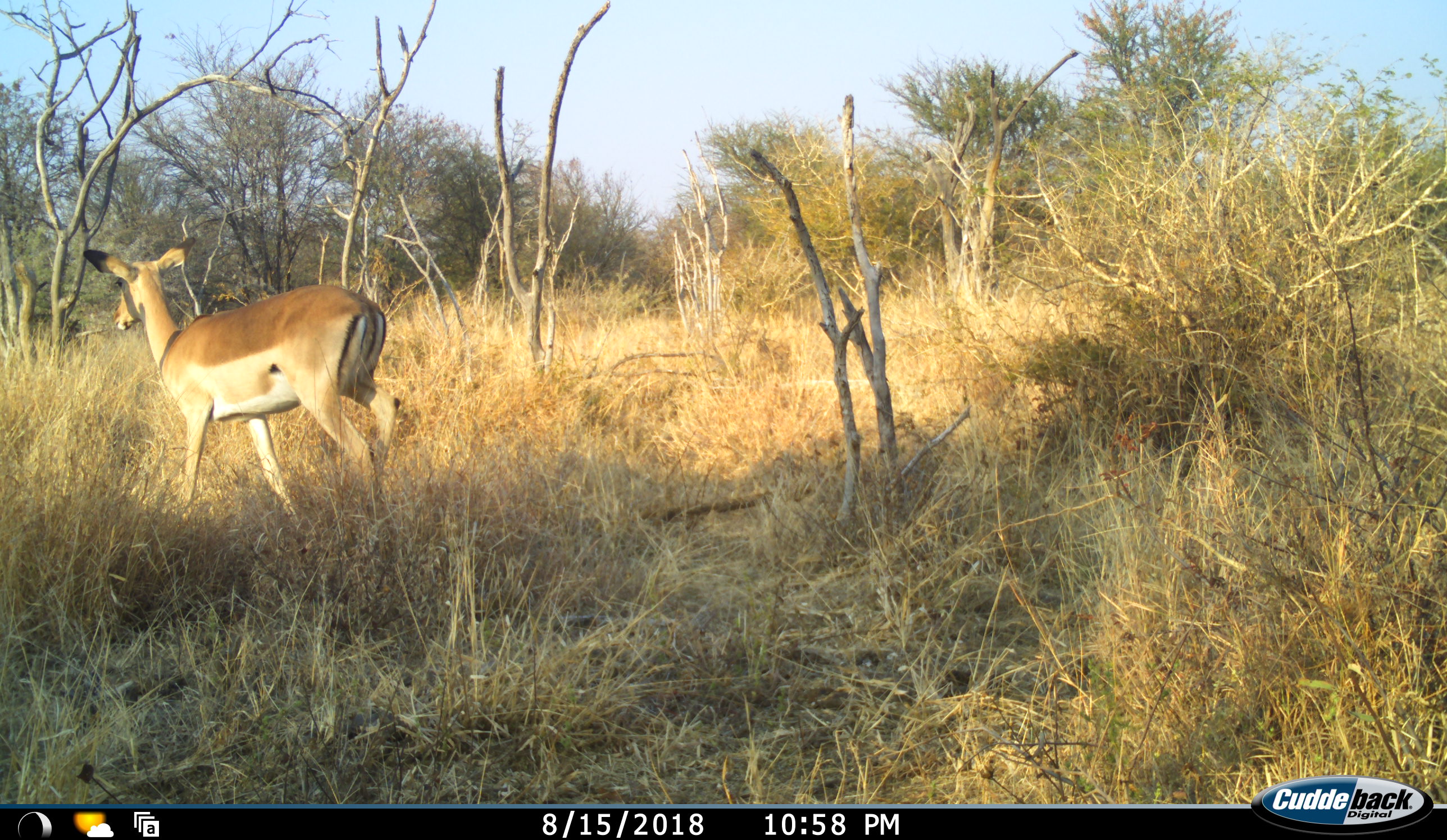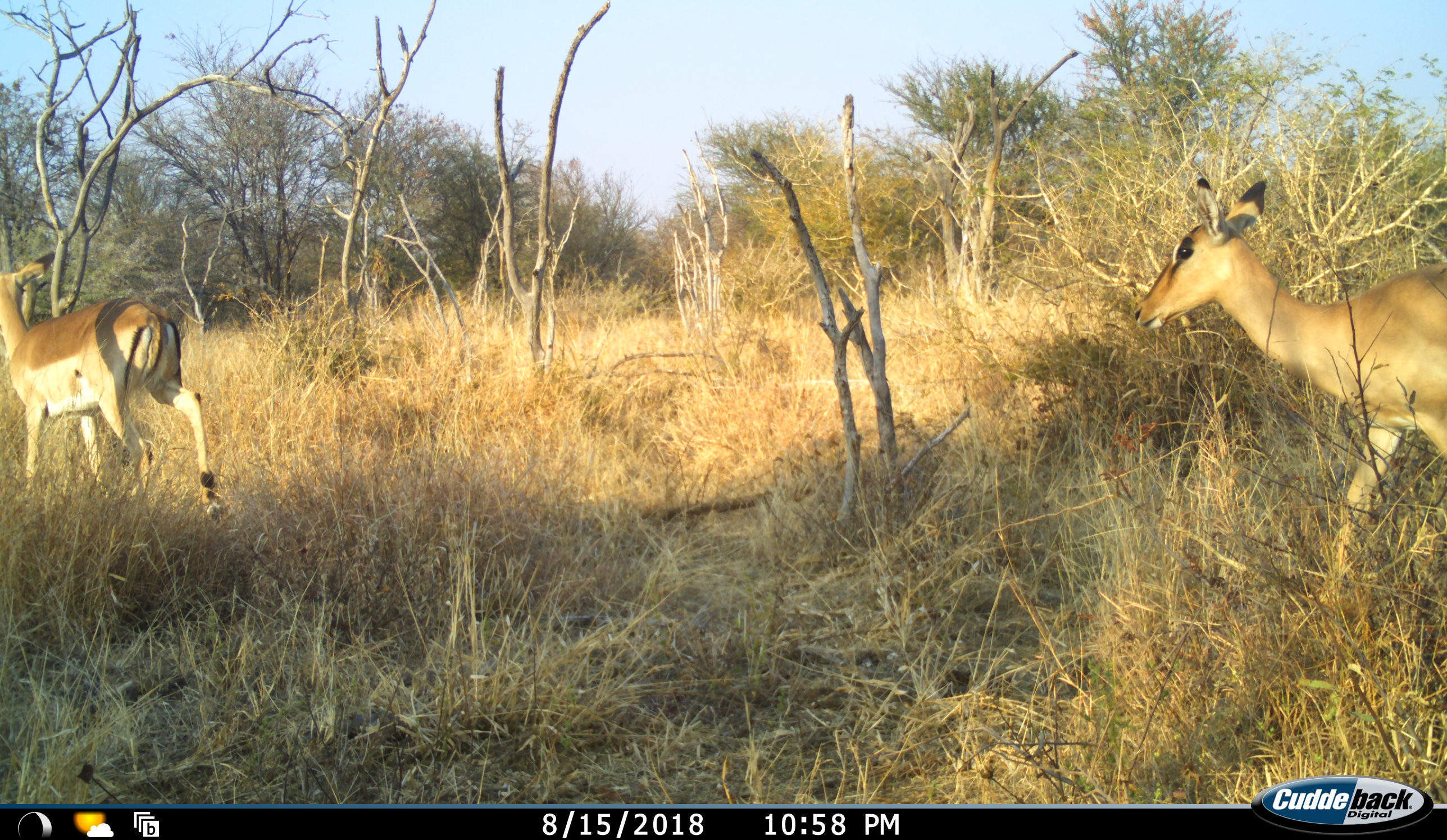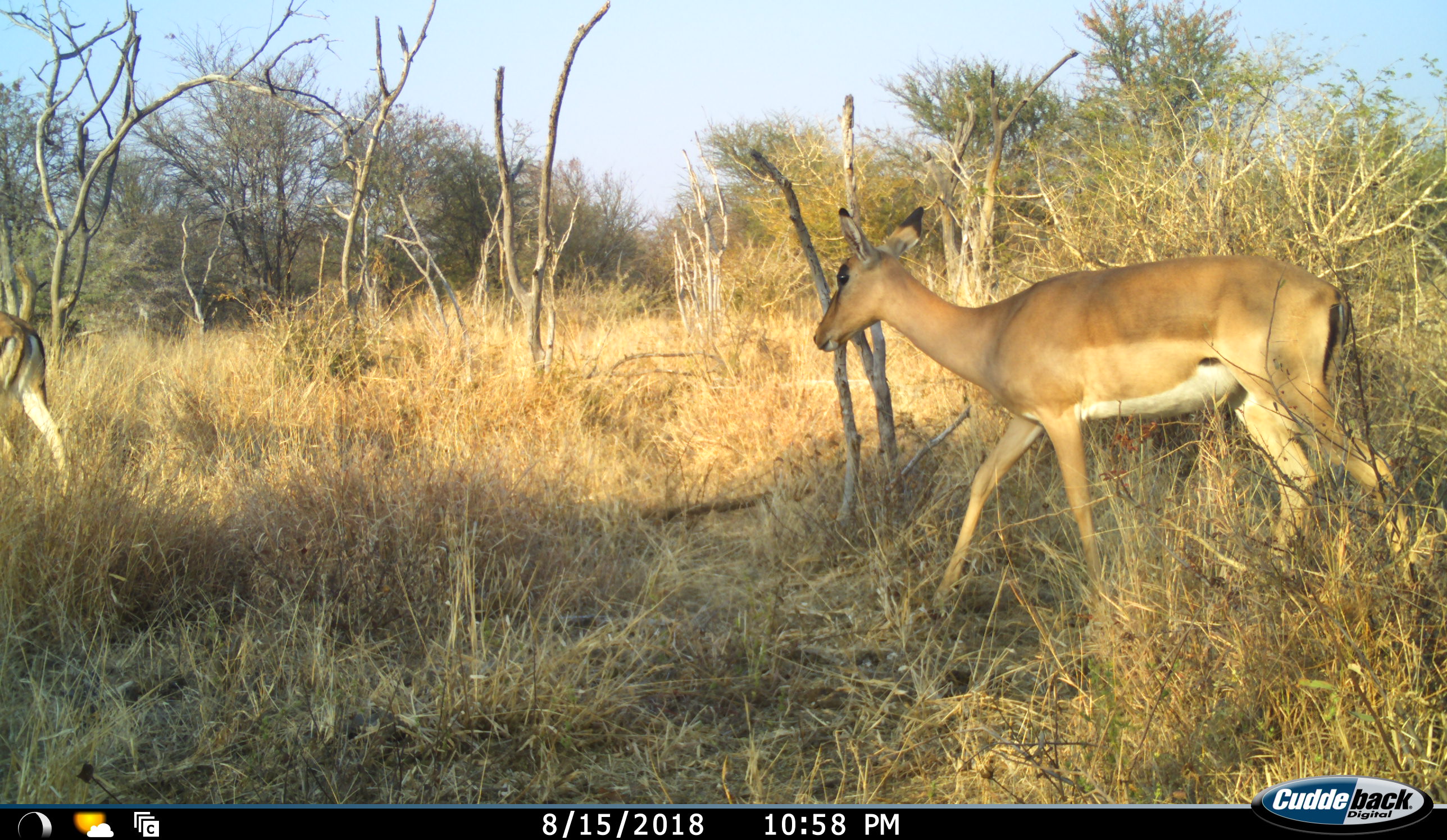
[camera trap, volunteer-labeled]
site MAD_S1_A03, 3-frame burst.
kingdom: Animalia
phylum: Chordata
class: Mammalia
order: Artiodactyla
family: Bovidae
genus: Aepyceros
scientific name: Aepyceros melampus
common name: impala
Impala (Aepyceros melampus), count 2. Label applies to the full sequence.